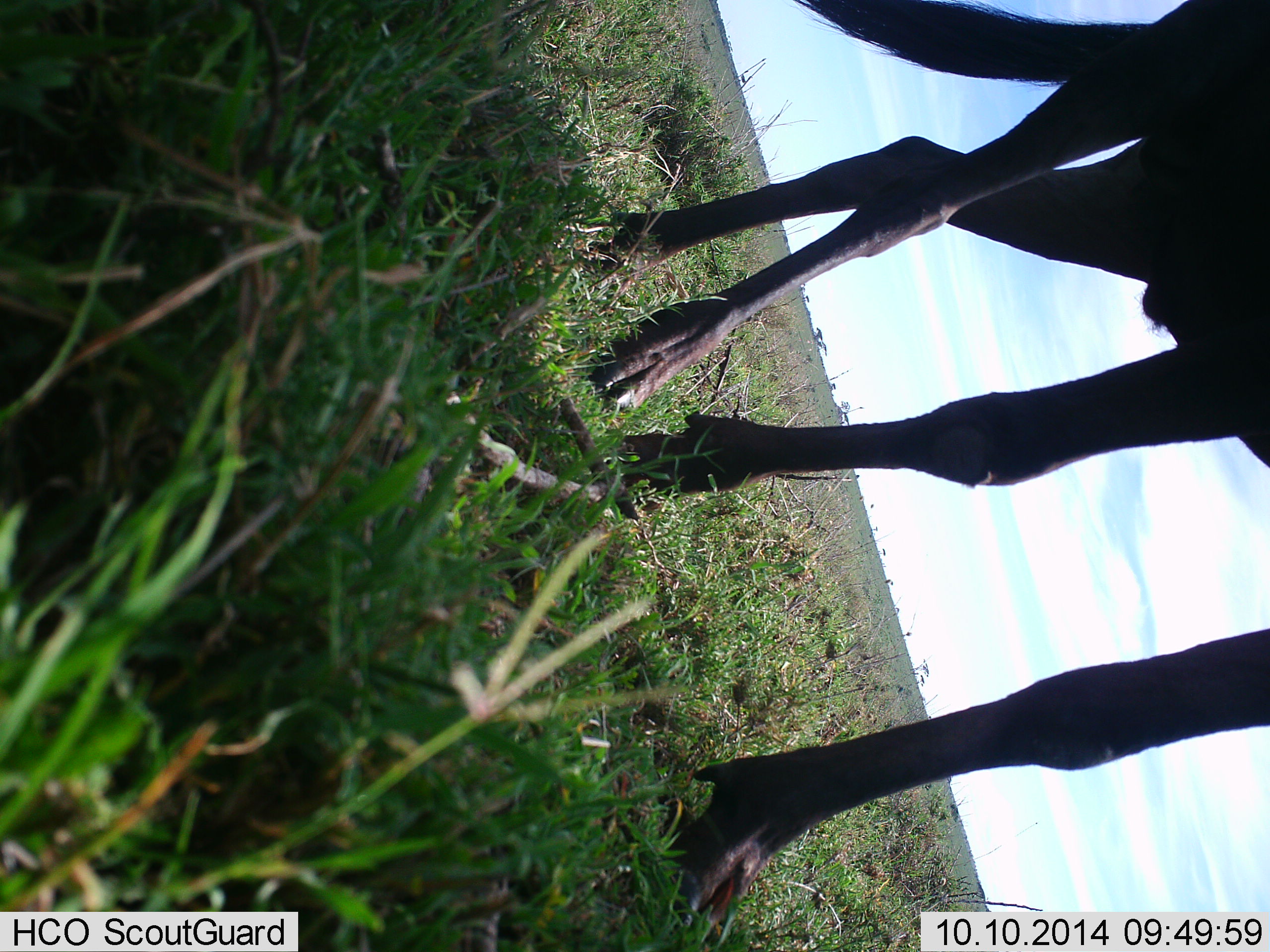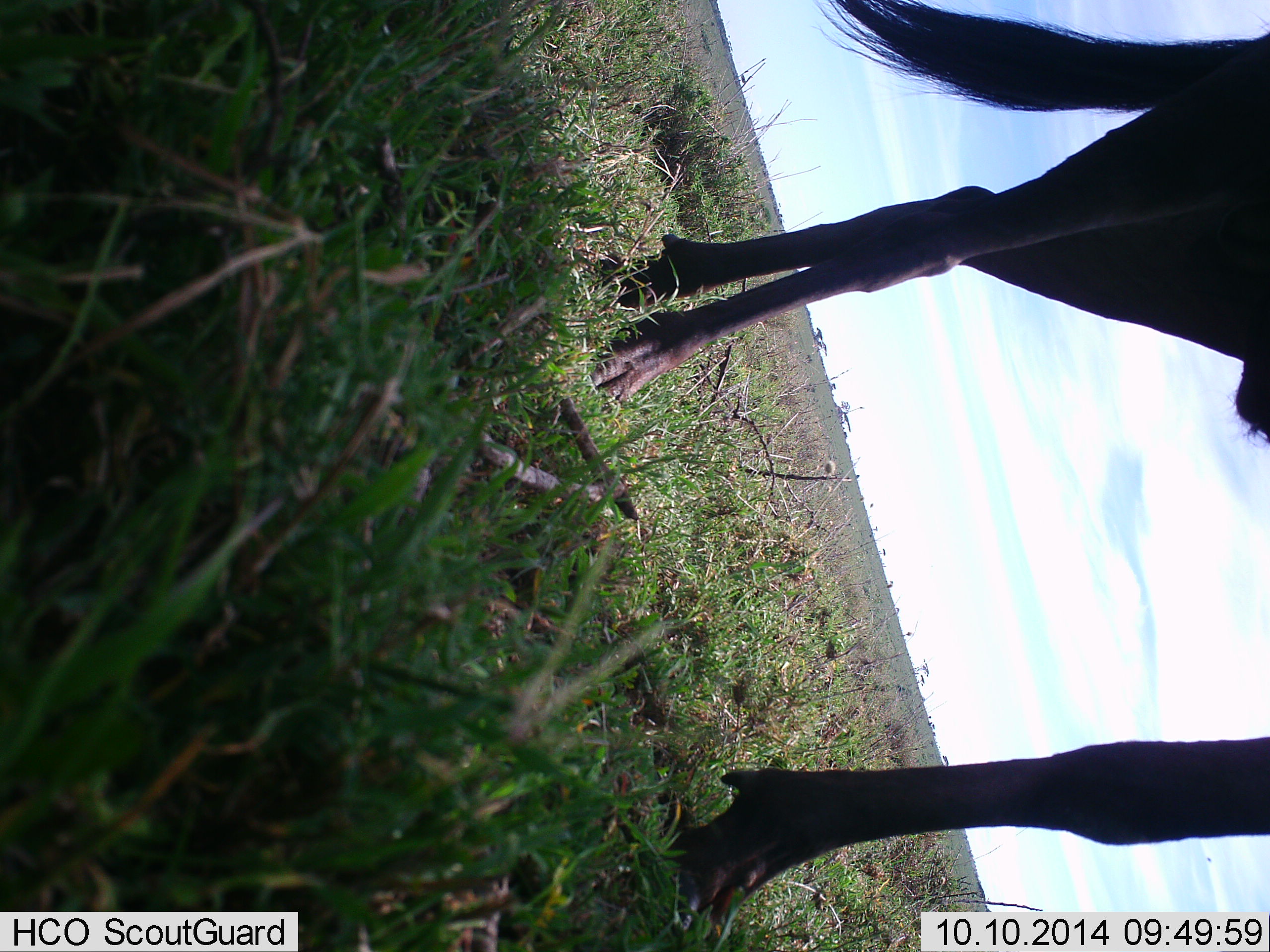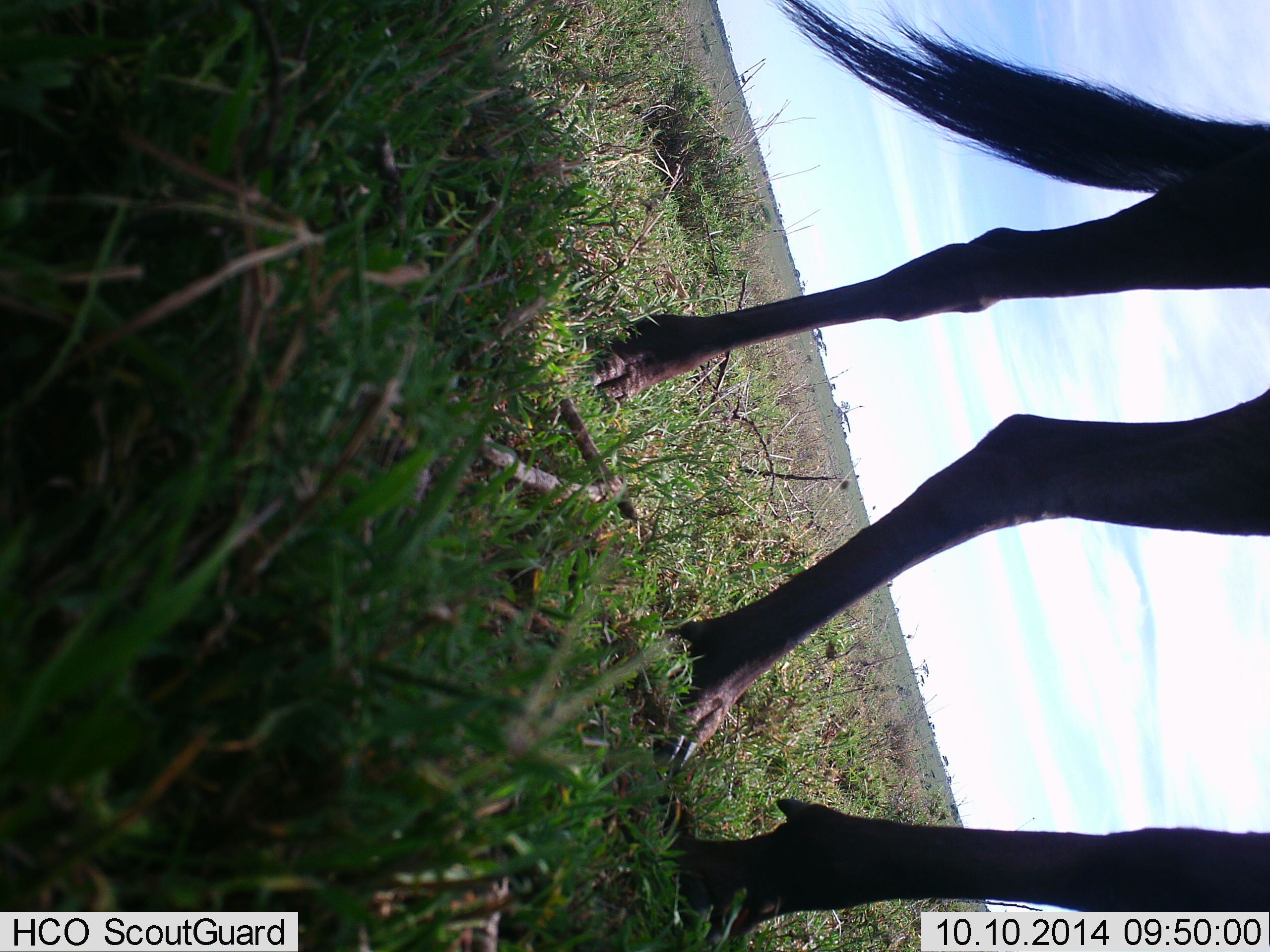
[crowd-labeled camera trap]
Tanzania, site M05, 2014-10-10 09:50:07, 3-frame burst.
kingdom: Animalia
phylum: Chordata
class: Mammalia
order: Artiodactyla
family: Bovidae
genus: Connochaetes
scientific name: Connochaetes taurinus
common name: blue wildebeest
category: wildebeest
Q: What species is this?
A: Wildebeest (blue wildebeest) (Connochaetes taurinus).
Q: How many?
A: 1.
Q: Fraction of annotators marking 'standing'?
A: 40%.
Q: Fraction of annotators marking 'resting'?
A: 0%.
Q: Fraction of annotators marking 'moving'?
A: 60%.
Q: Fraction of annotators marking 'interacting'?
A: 0%.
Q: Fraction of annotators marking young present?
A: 0%.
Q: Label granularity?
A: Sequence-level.